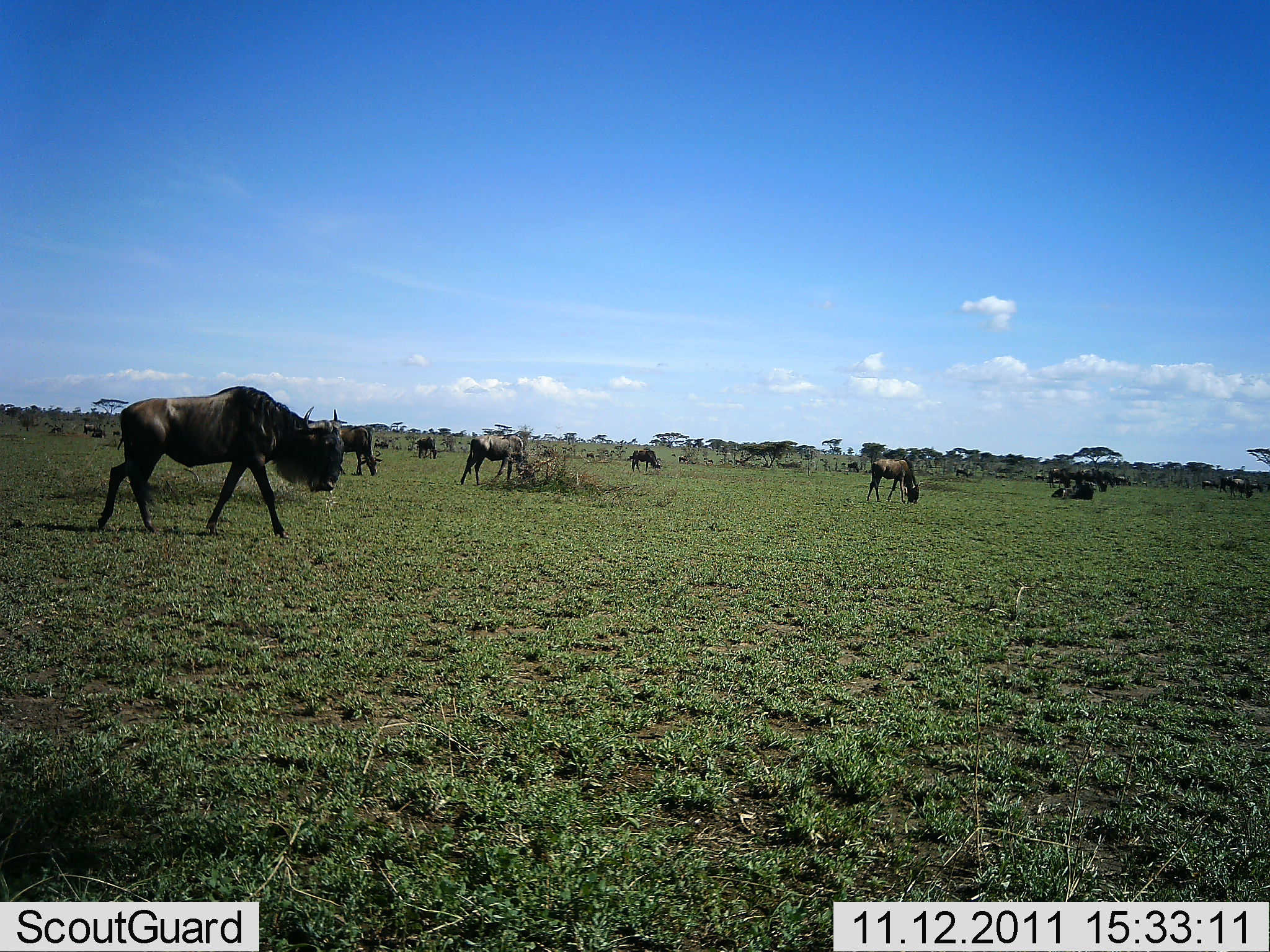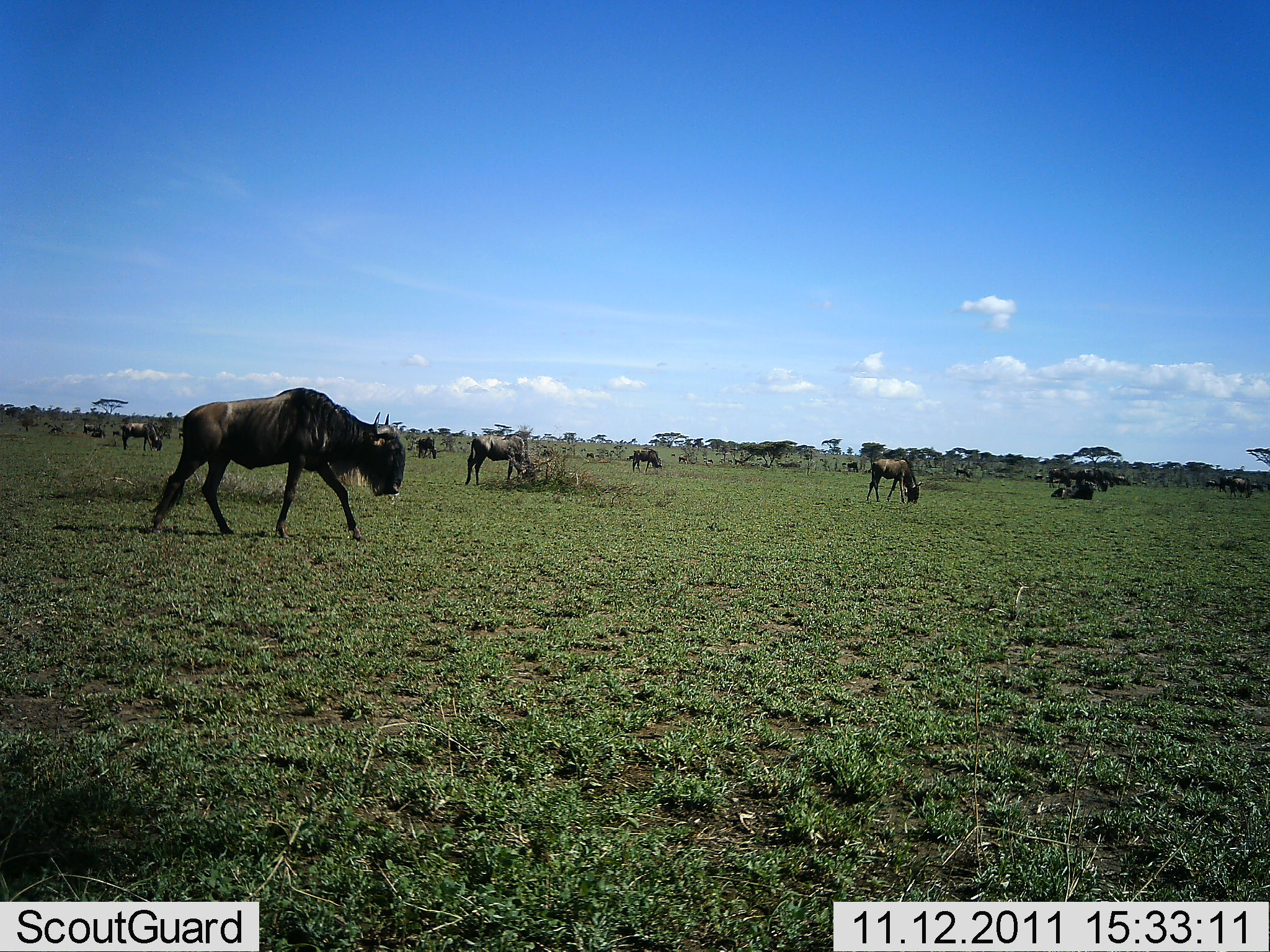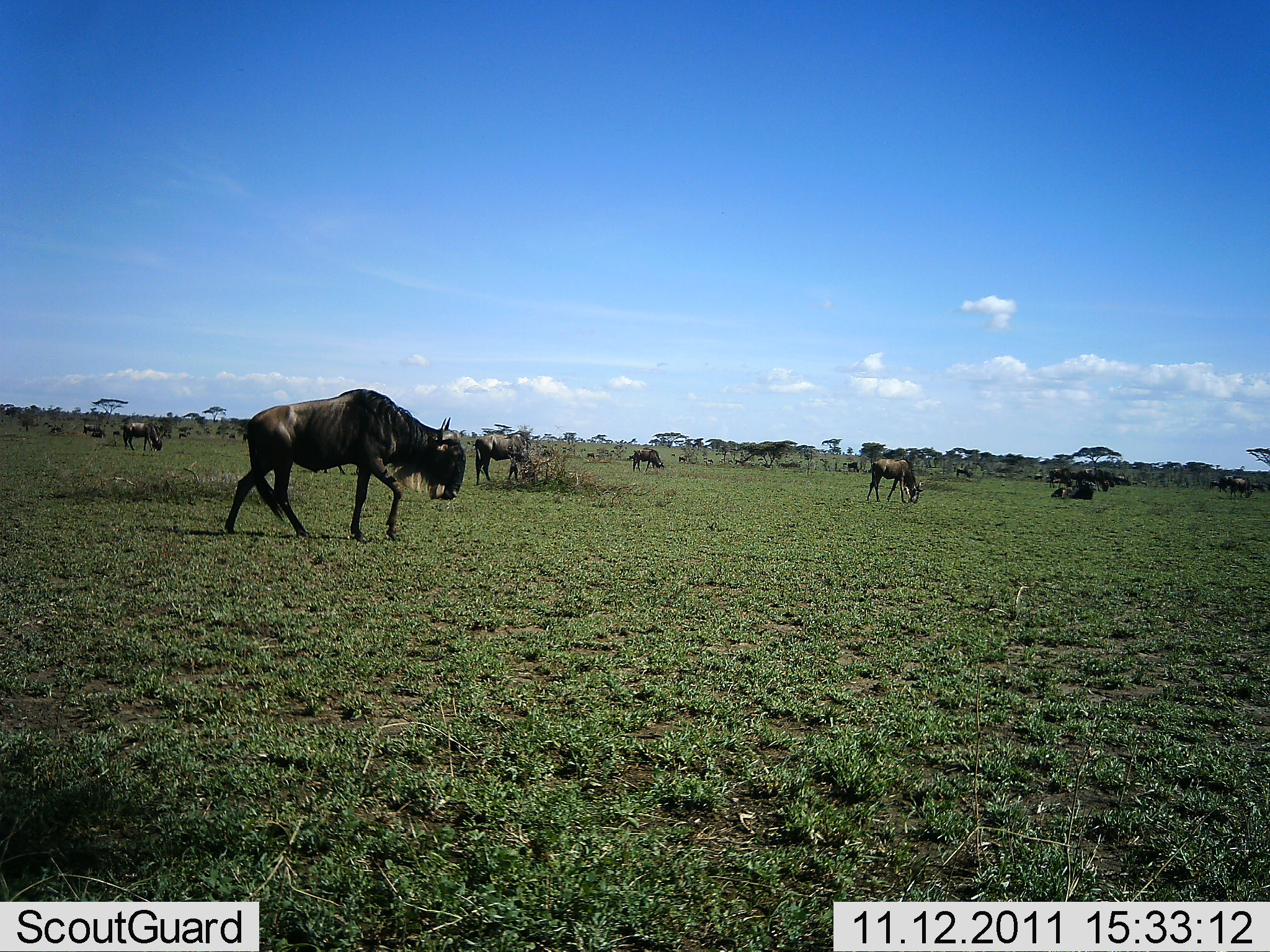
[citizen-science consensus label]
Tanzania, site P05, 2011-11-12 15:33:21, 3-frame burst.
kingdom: Animalia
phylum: Chordata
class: Mammalia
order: Artiodactyla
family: Bovidae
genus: Connochaetes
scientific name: Connochaetes taurinus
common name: blue wildebeest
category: wildebeest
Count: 11-50.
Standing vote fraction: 10%.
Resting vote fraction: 30%.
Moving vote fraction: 60%.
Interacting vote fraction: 0%.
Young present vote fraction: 0%.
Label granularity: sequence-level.